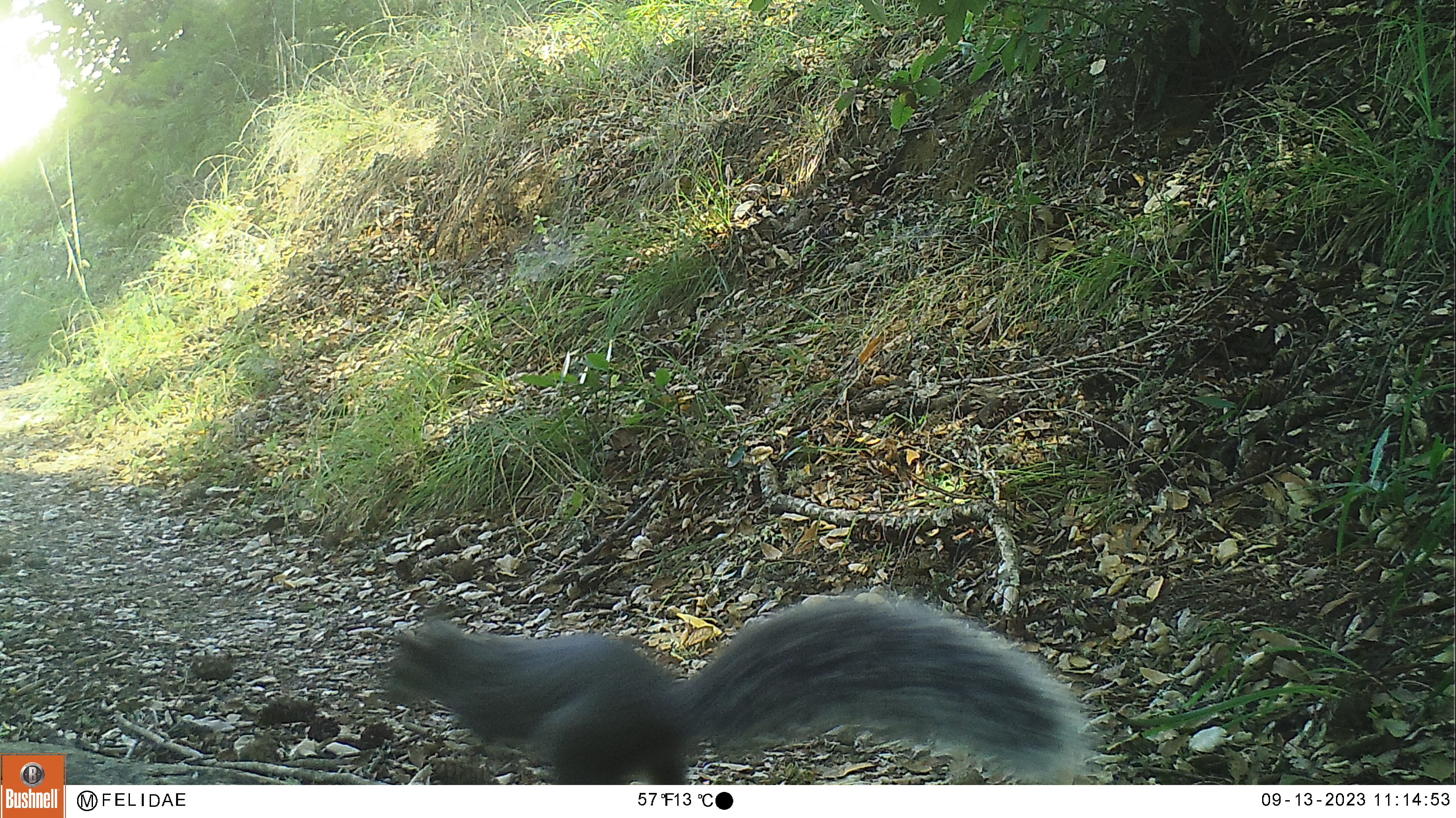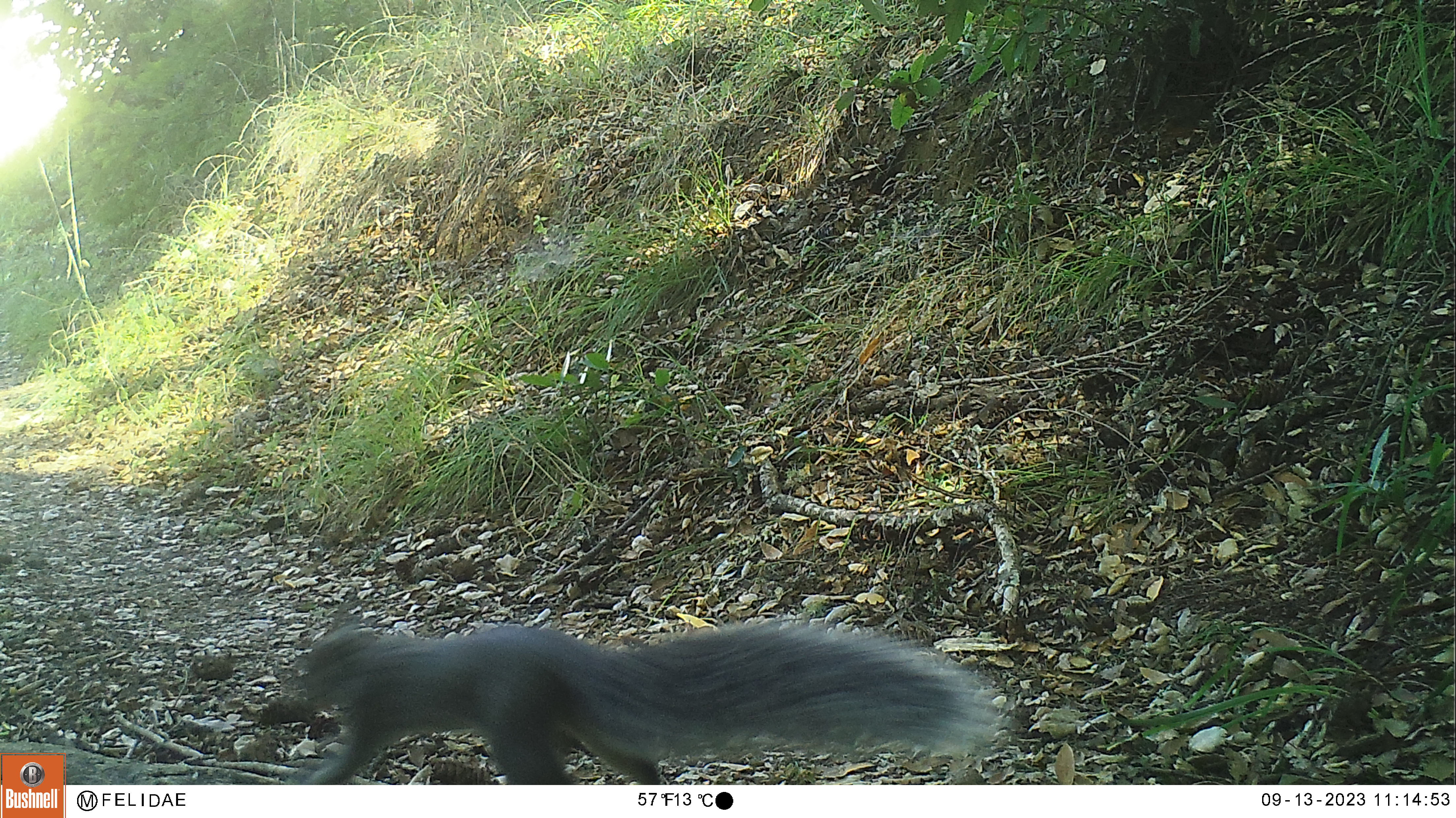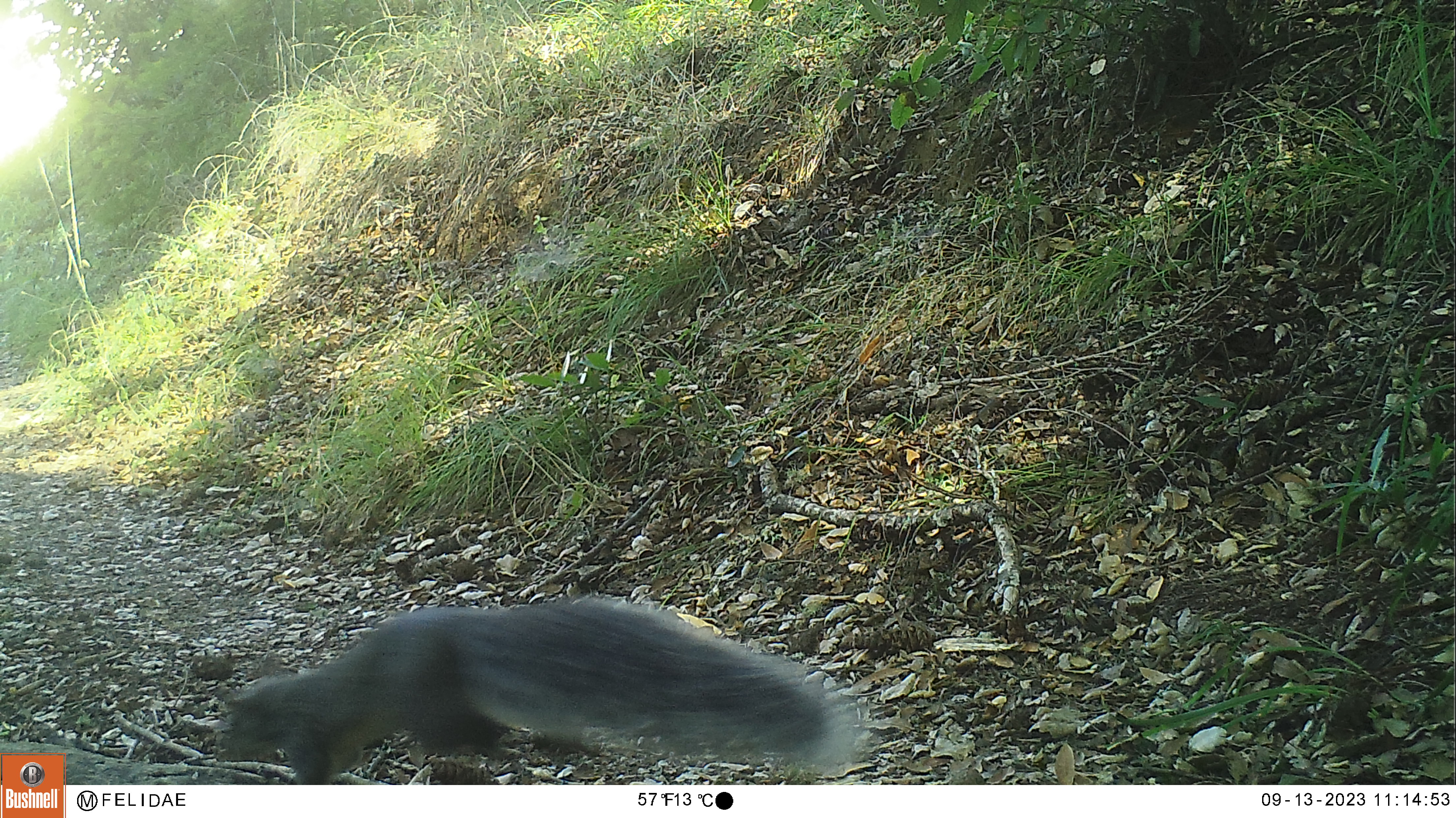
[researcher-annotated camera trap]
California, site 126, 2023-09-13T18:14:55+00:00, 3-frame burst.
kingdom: Animalia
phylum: Chordata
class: Mammalia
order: Rodentia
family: Sciuridae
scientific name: Sciuridae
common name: squirrel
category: unknown squirrel